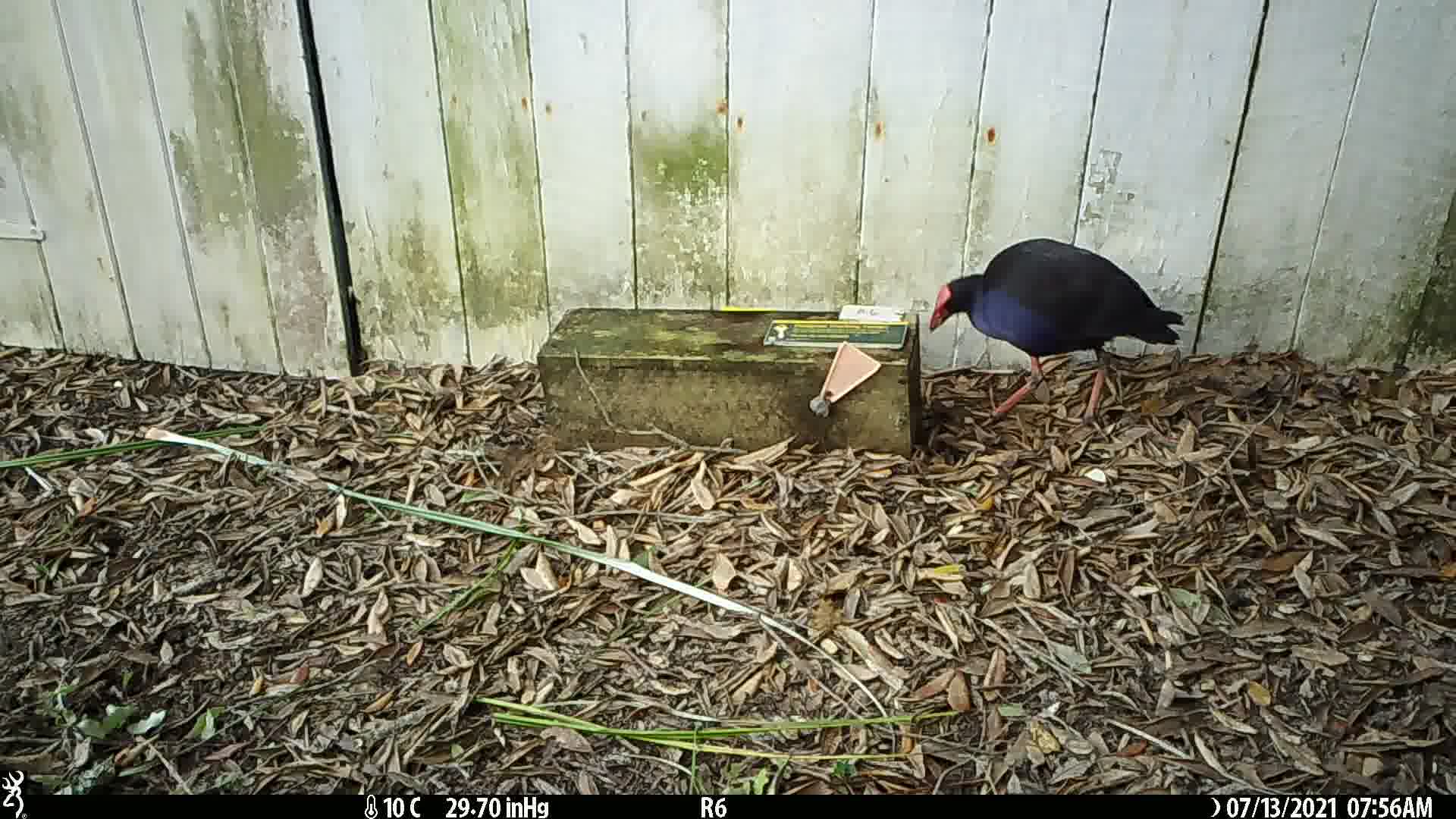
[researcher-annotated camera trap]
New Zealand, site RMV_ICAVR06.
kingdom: Animalia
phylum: Chordata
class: Aves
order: Gruiformes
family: Rallidae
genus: Porphyrio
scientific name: Porphyrio melanotus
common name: australasian swamphen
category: pukeko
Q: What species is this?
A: Pukeko (australasian swamphen) (Porphyrio melanotus).